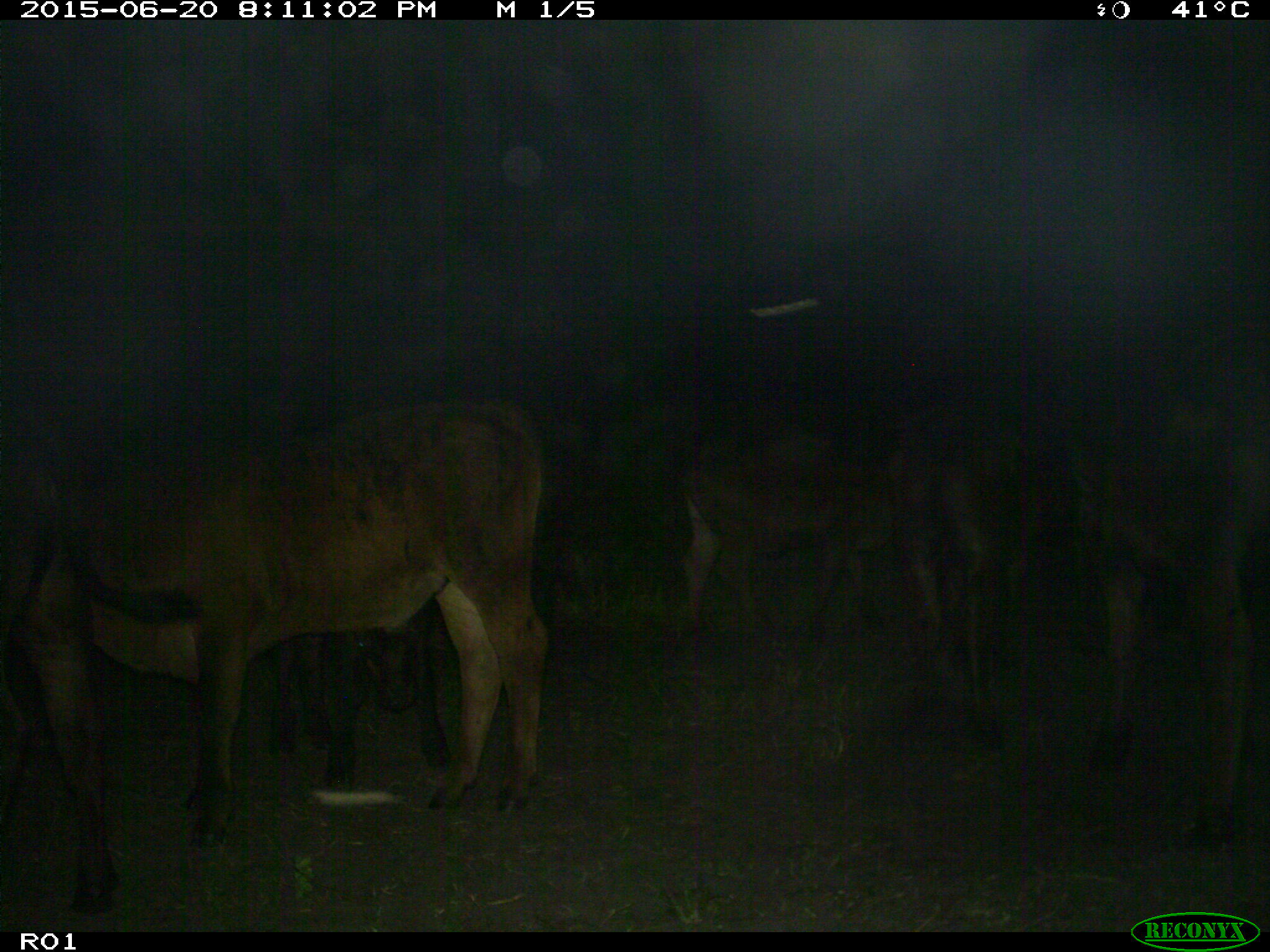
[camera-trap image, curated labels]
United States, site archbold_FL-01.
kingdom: Animalia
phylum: Chordata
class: Mammalia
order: Artiodactyla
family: Bovidae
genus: Bos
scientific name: Bos taurus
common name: domestic cow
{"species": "Bos taurus (domestic cow)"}